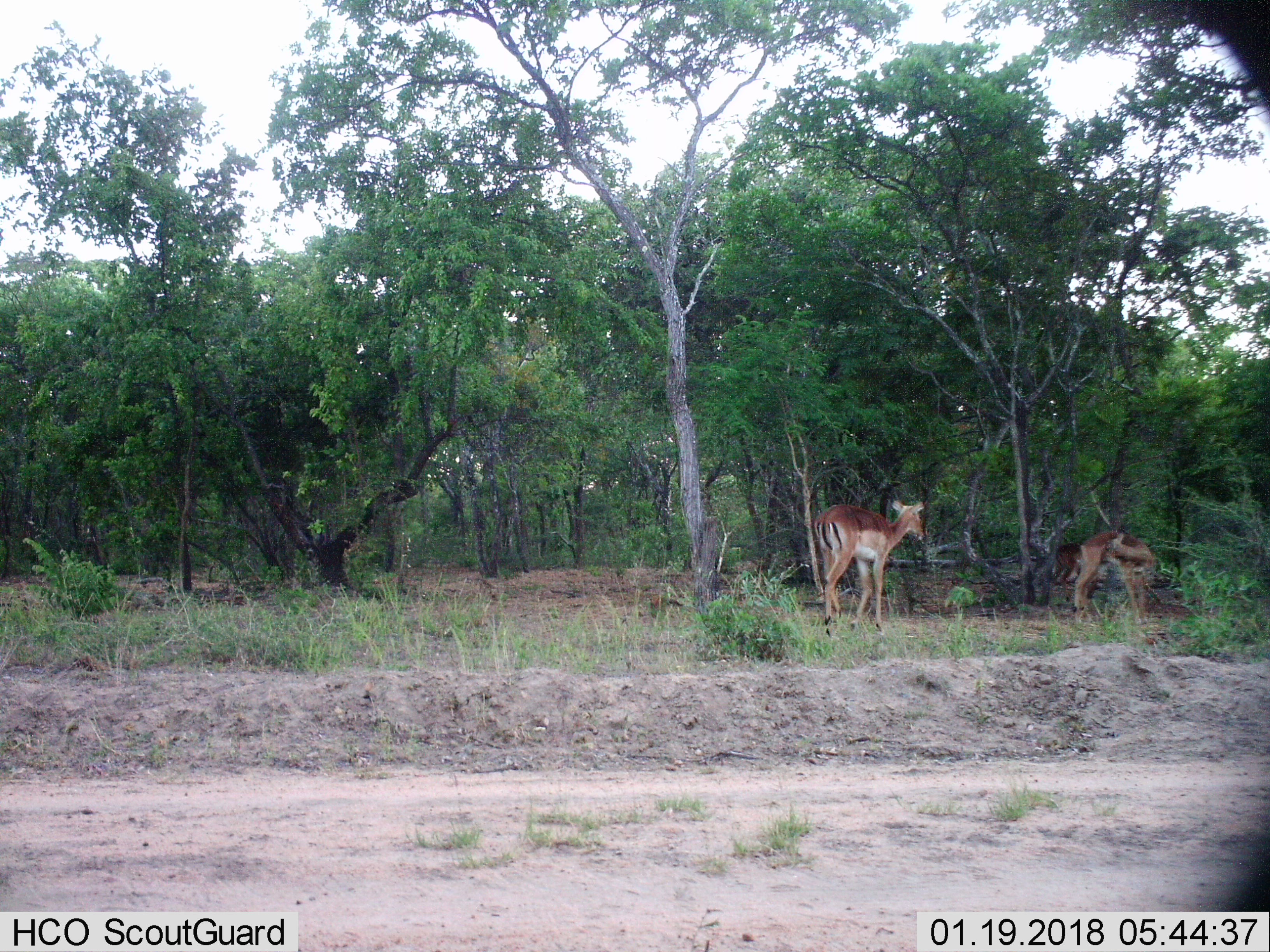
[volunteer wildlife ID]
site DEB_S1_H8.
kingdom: Animalia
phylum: Chordata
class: Mammalia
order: Artiodactyla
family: Bovidae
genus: Aepyceros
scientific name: Aepyceros melampus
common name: impala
Impala (Aepyceros melampus), count 2. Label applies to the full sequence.